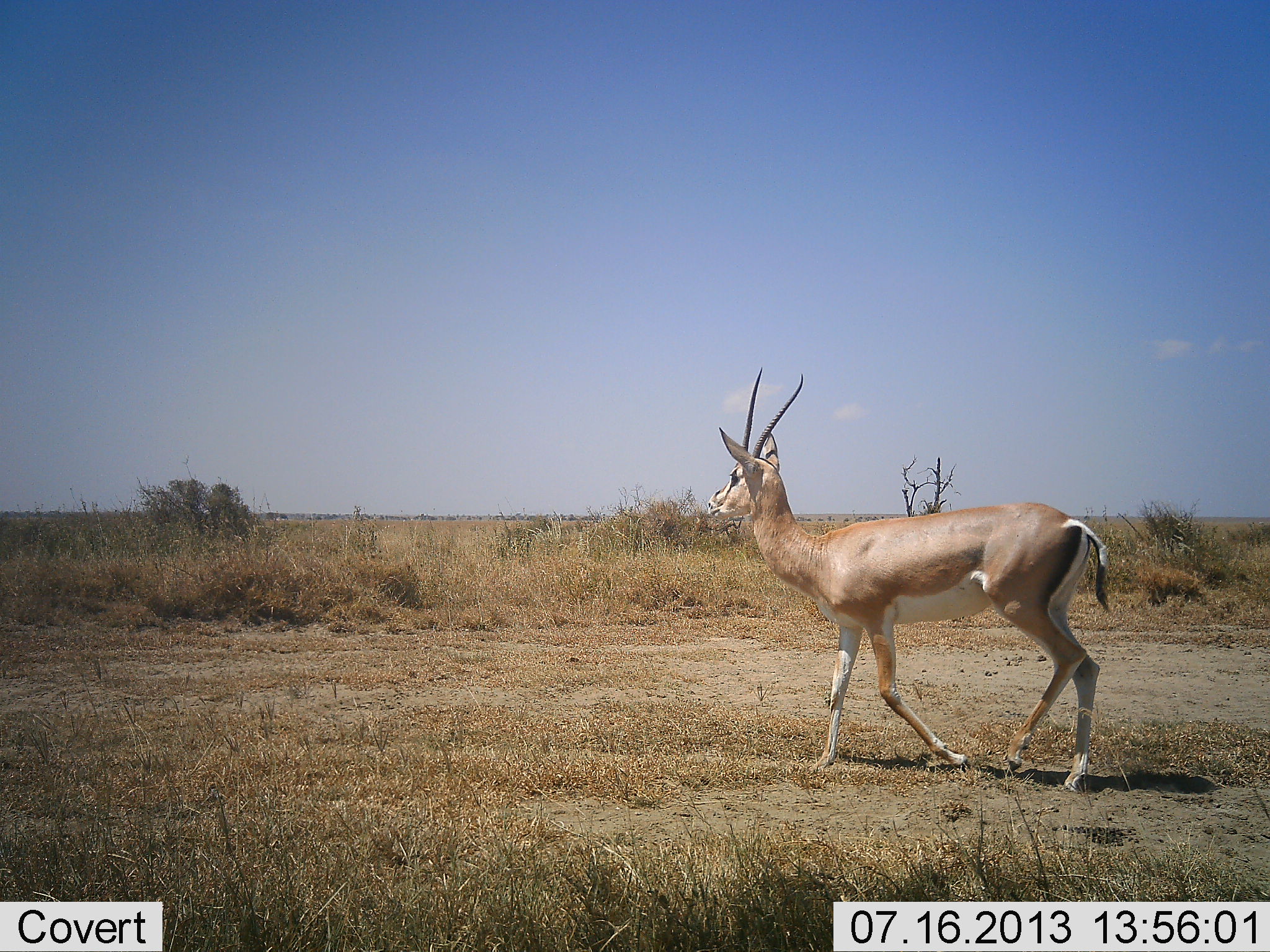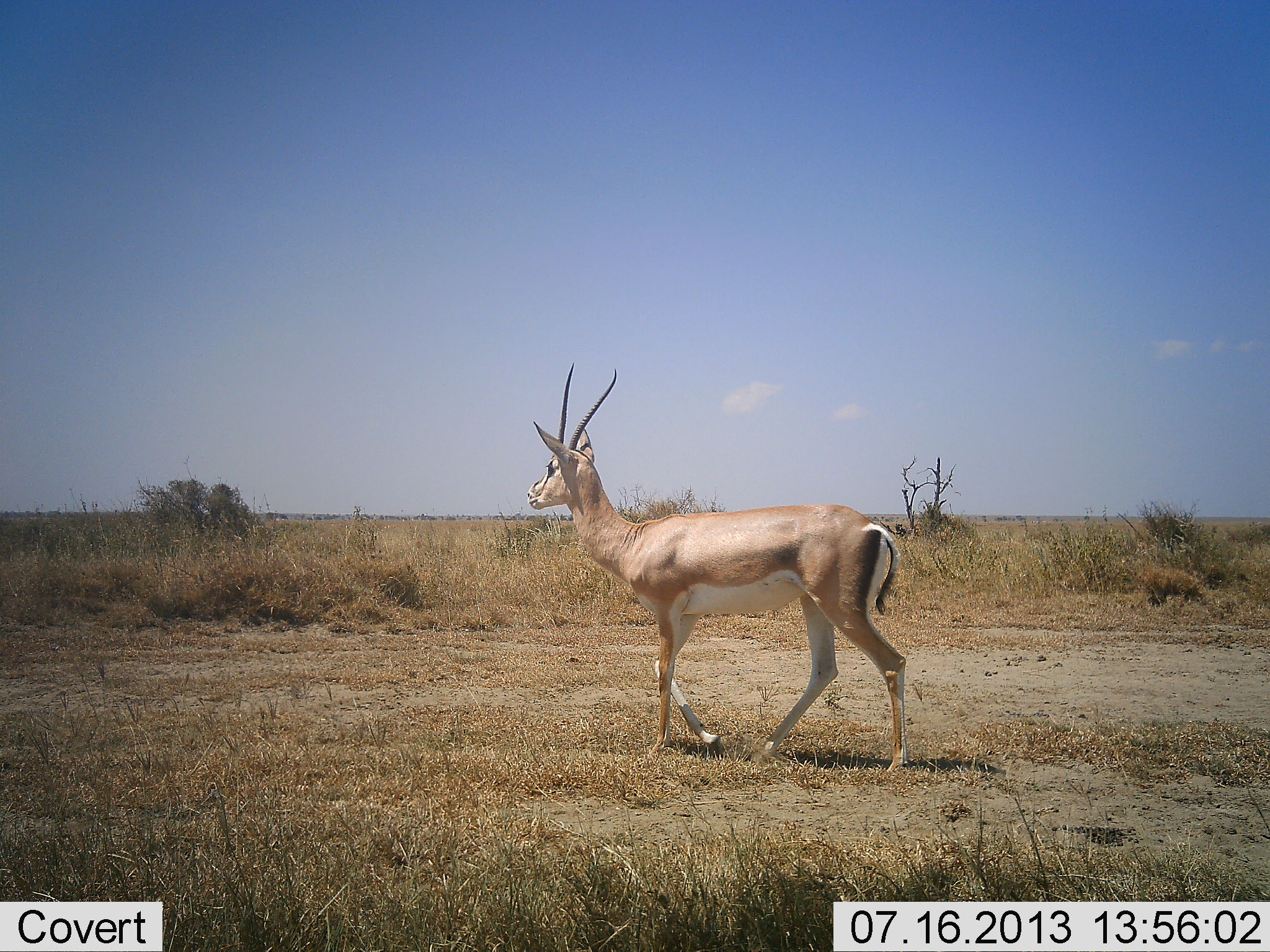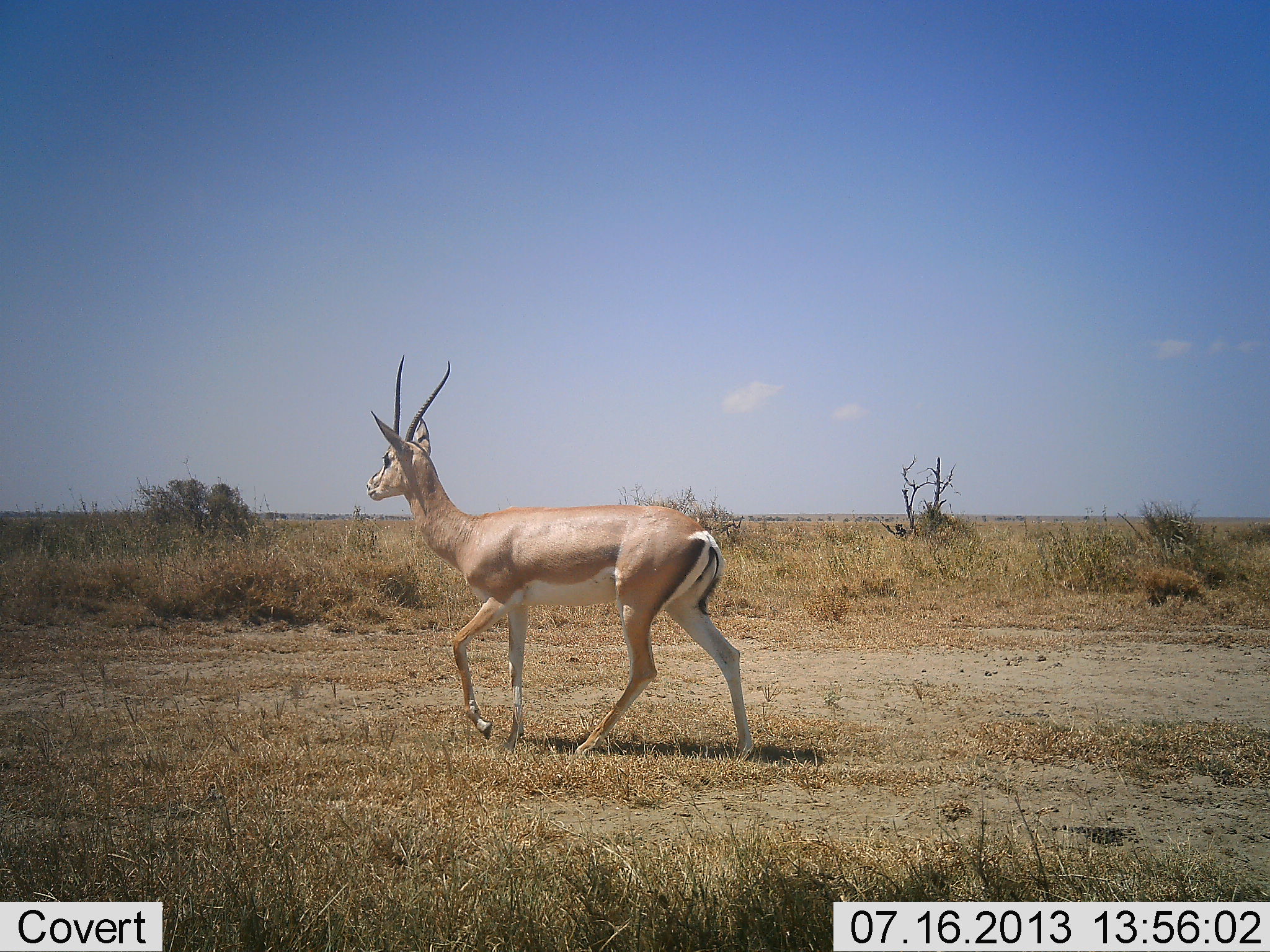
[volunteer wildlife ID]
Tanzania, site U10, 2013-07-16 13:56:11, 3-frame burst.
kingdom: Animalia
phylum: Chordata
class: Mammalia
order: Artiodactyla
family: Bovidae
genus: Nanger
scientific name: Nanger granti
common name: grant's gazelle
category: gazellegrants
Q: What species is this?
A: Gazellegrants (grant's gazelle) (Nanger granti).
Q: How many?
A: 1.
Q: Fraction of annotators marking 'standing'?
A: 0%.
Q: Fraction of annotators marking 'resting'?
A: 0%.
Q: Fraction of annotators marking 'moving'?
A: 100%.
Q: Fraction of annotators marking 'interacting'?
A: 3%.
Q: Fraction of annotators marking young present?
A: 0%.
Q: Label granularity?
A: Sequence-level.